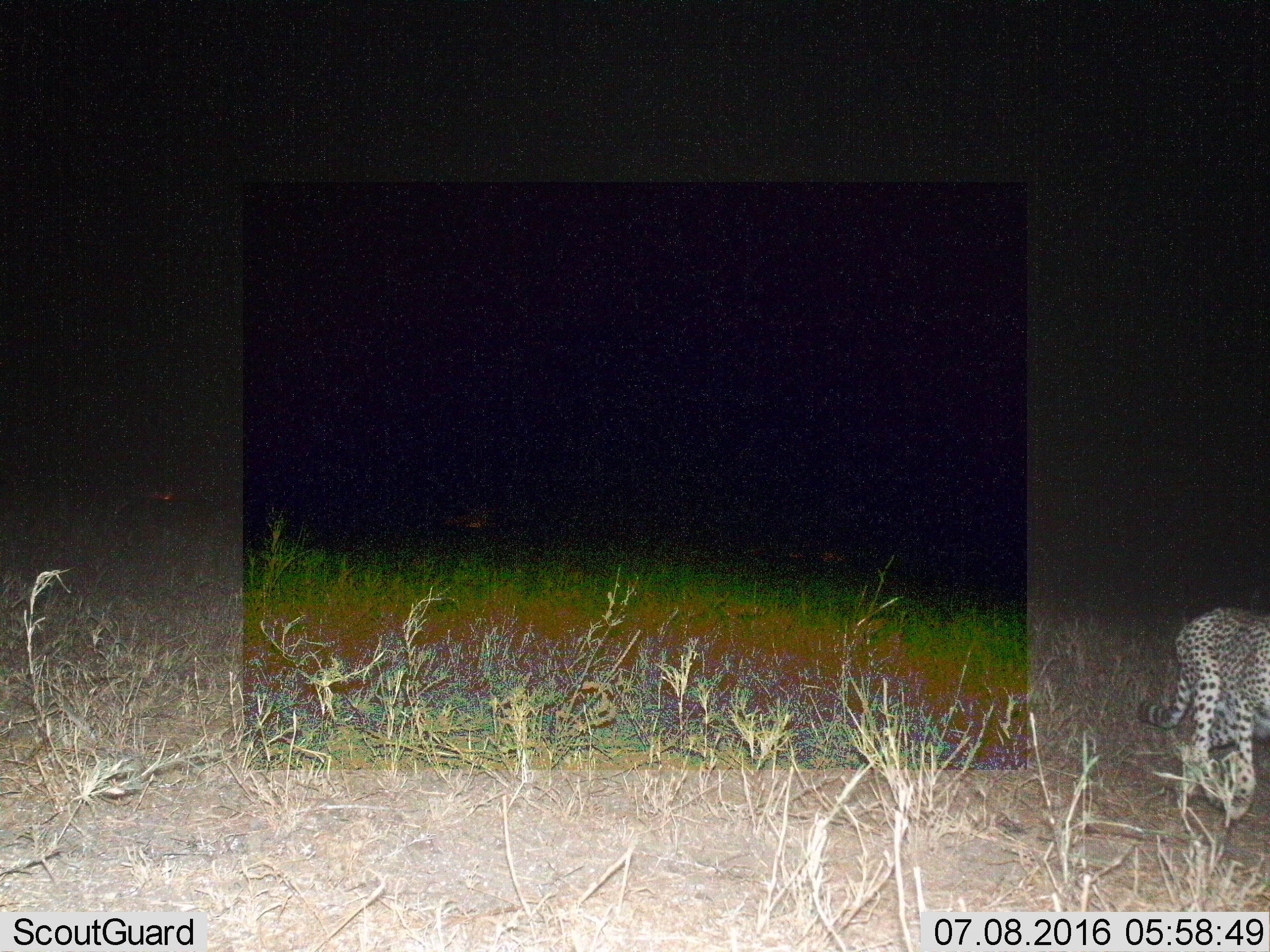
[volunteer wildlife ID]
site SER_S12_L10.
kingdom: Animalia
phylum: Chordata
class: Mammalia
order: Carnivora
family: Felidae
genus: Acinonyx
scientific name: Acinonyx jubatus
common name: cheetah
Cheetah (Acinonyx jubatus), count 1. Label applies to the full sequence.